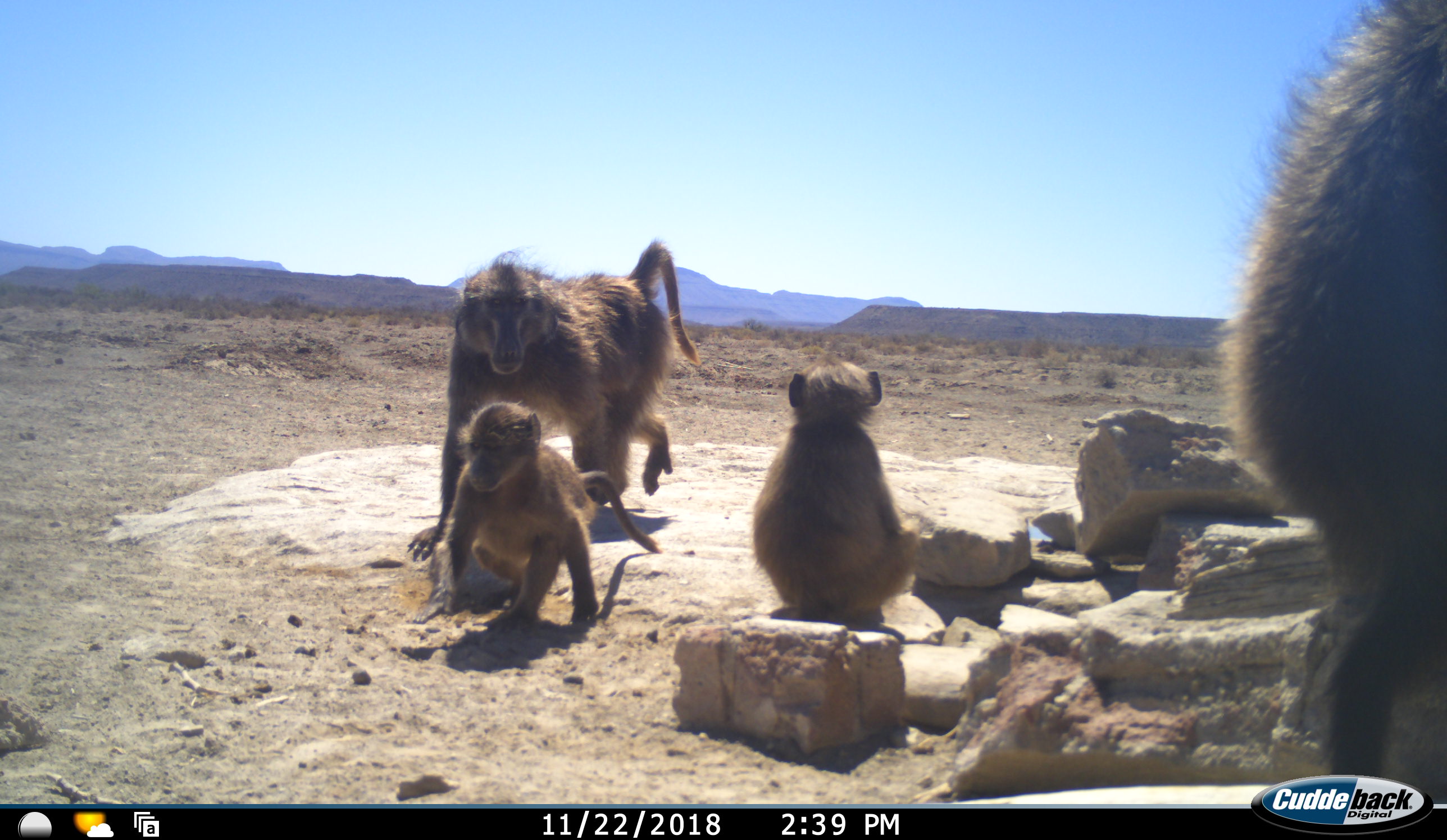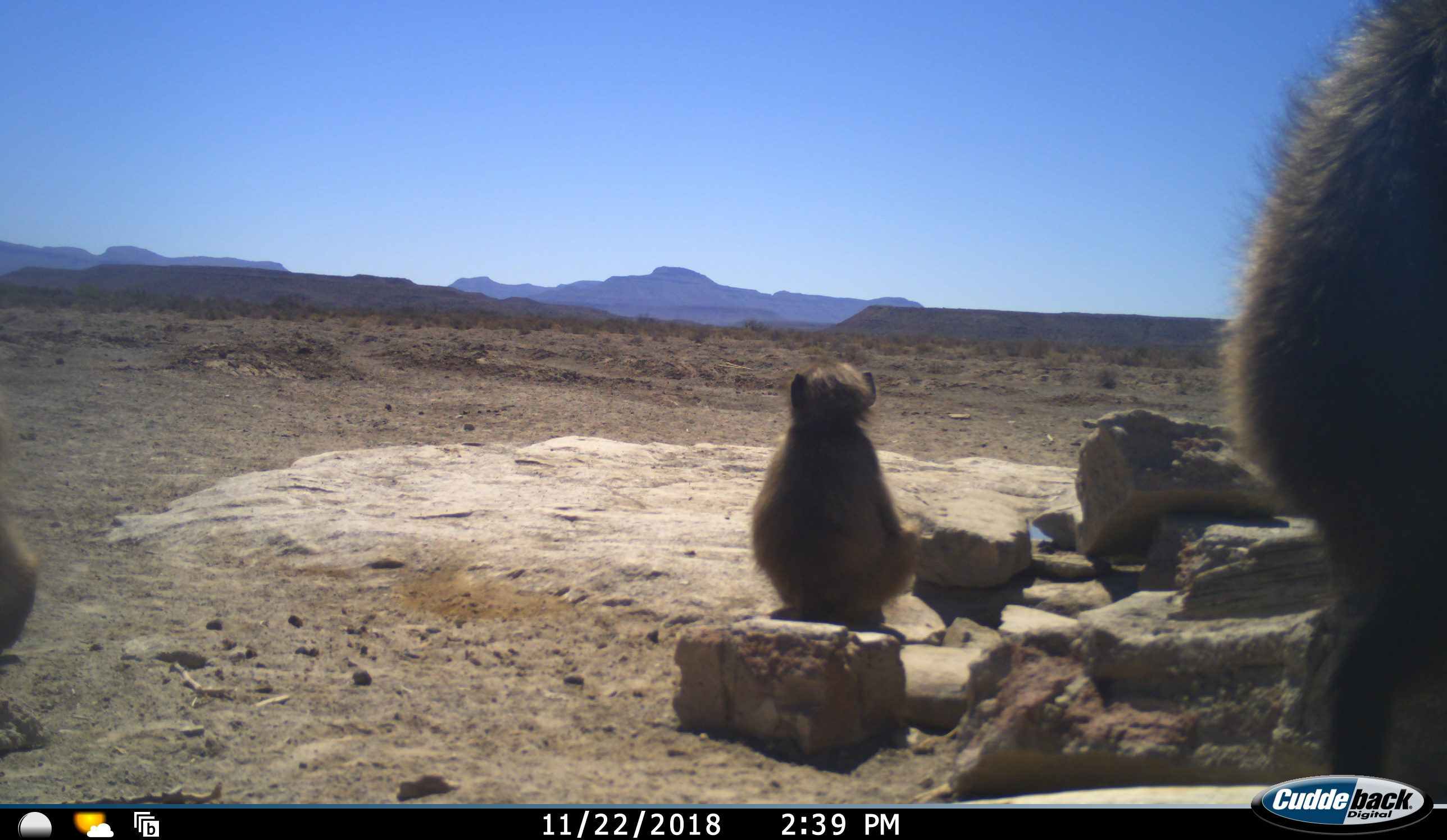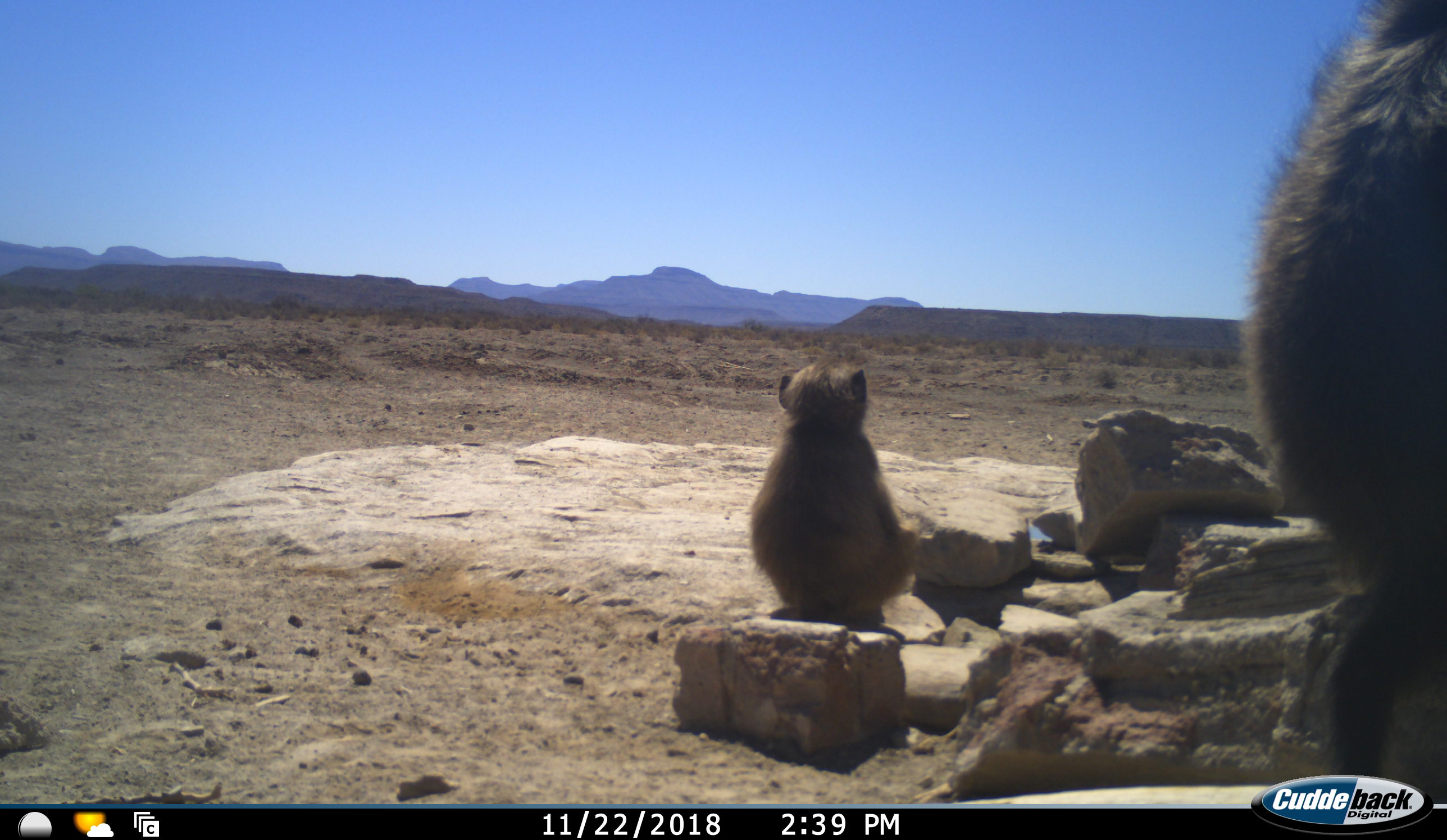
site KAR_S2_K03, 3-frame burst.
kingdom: Animalia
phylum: Chordata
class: Mammalia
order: Primates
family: Cercopithecidae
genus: Papio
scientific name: Papio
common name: baboon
Baboon (Papio), count 4. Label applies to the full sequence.